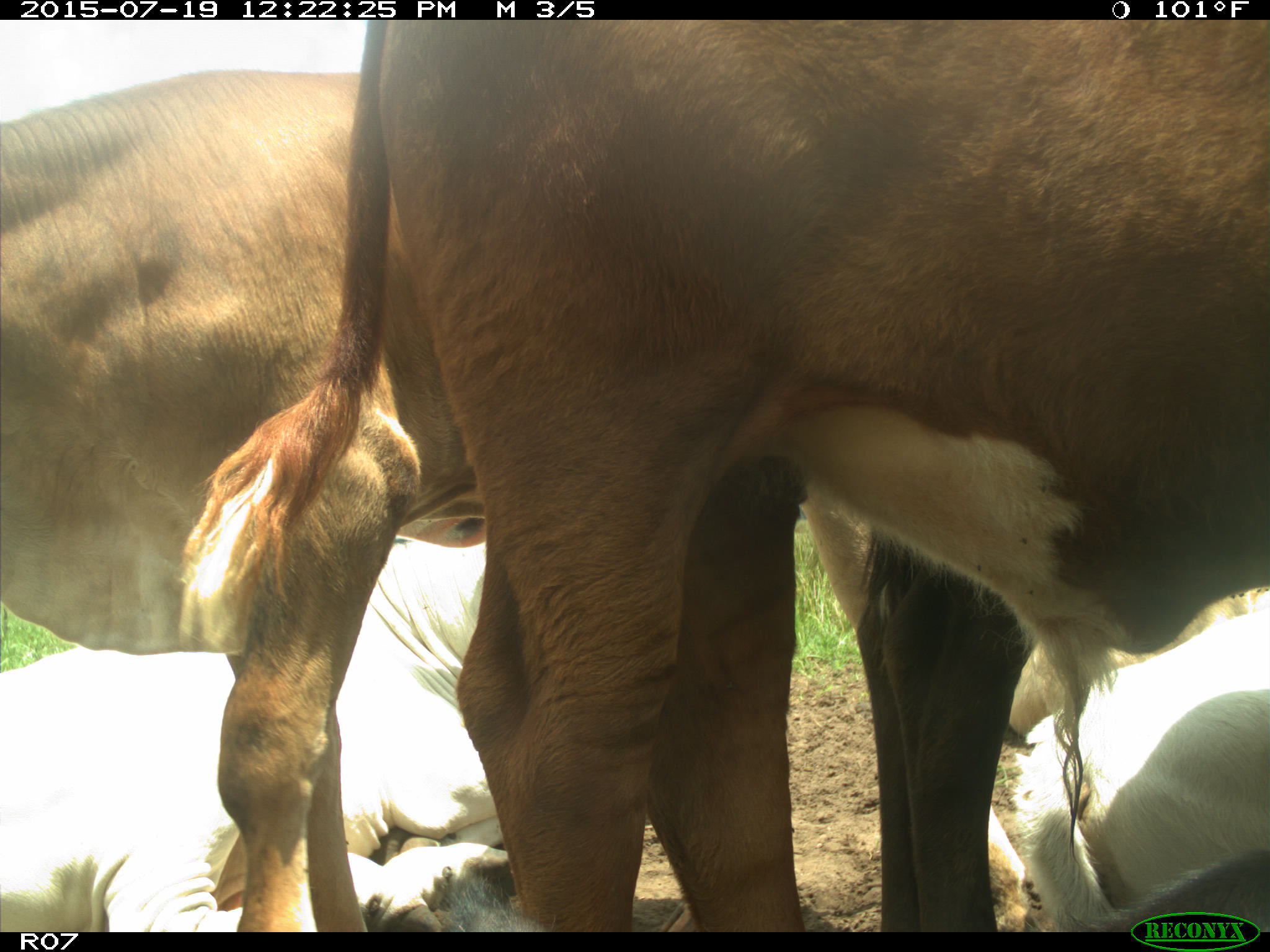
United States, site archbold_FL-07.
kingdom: Animalia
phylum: Chordata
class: Mammalia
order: Artiodactyla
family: Bovidae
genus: Bos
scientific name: Bos taurus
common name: domestic cow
Bos taurus (domestic cow).